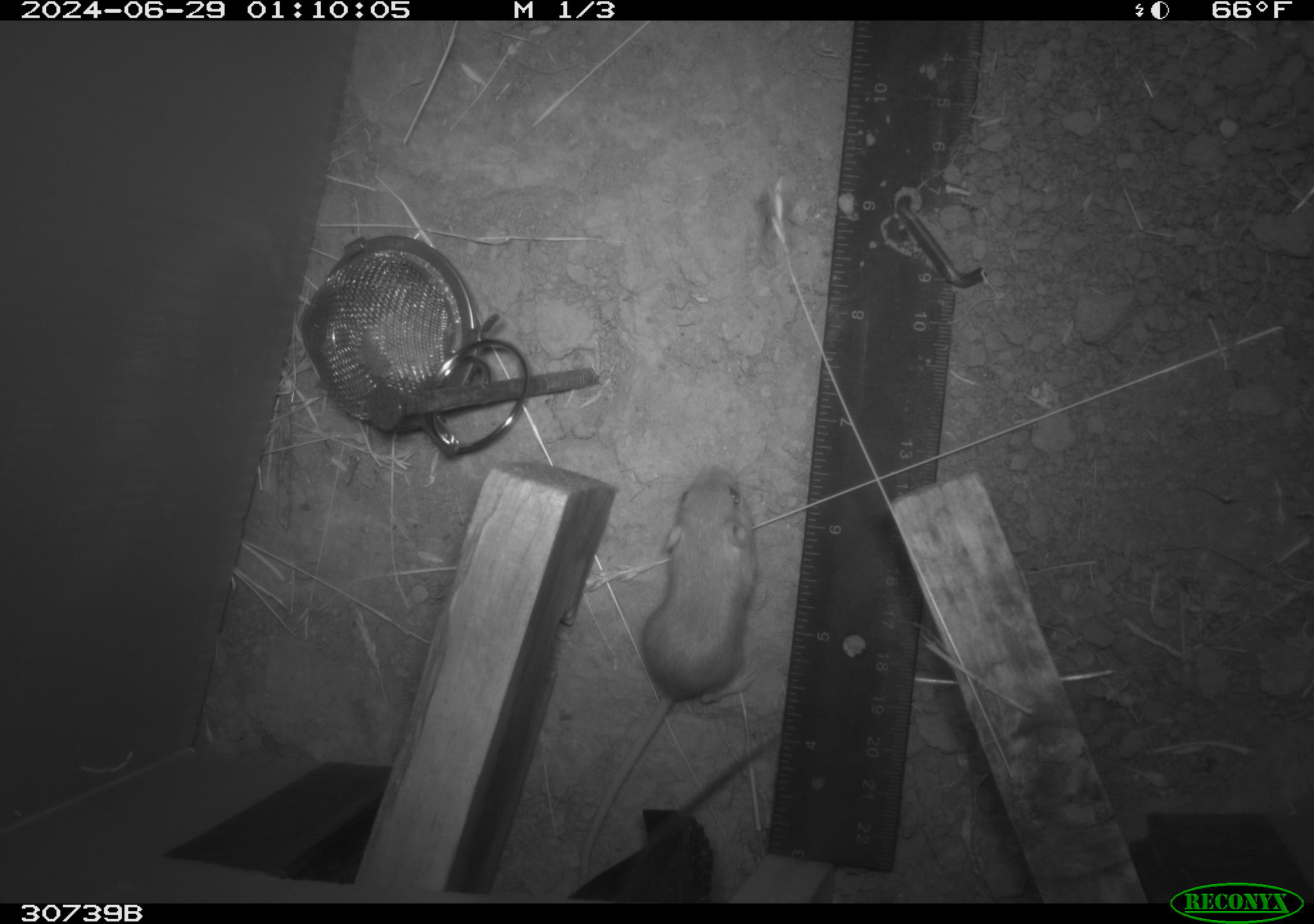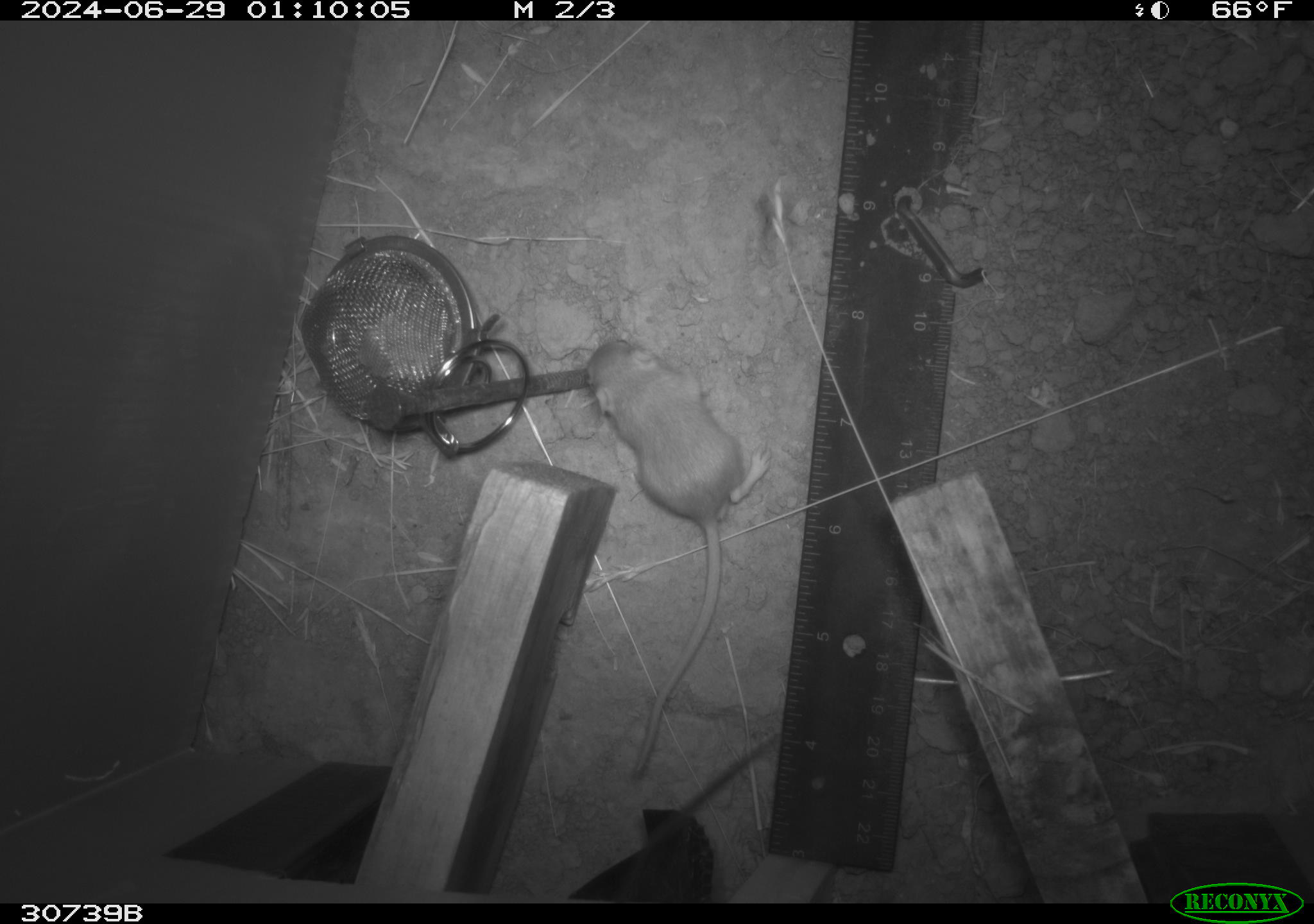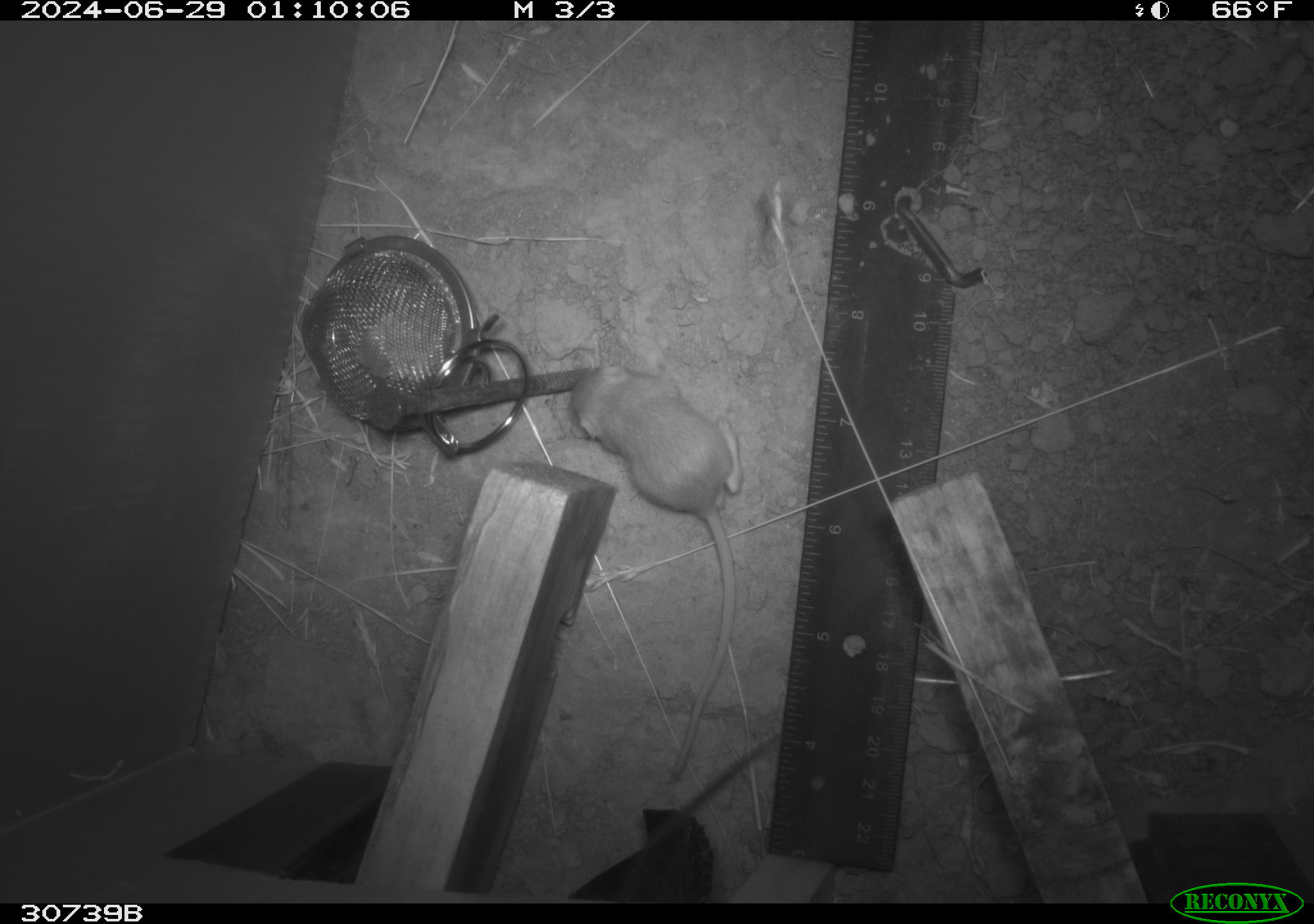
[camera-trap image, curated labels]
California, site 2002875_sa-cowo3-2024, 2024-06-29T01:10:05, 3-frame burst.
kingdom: Animalia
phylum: Chordata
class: Mammalia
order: Rodentia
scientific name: Rodentia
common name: mouse species